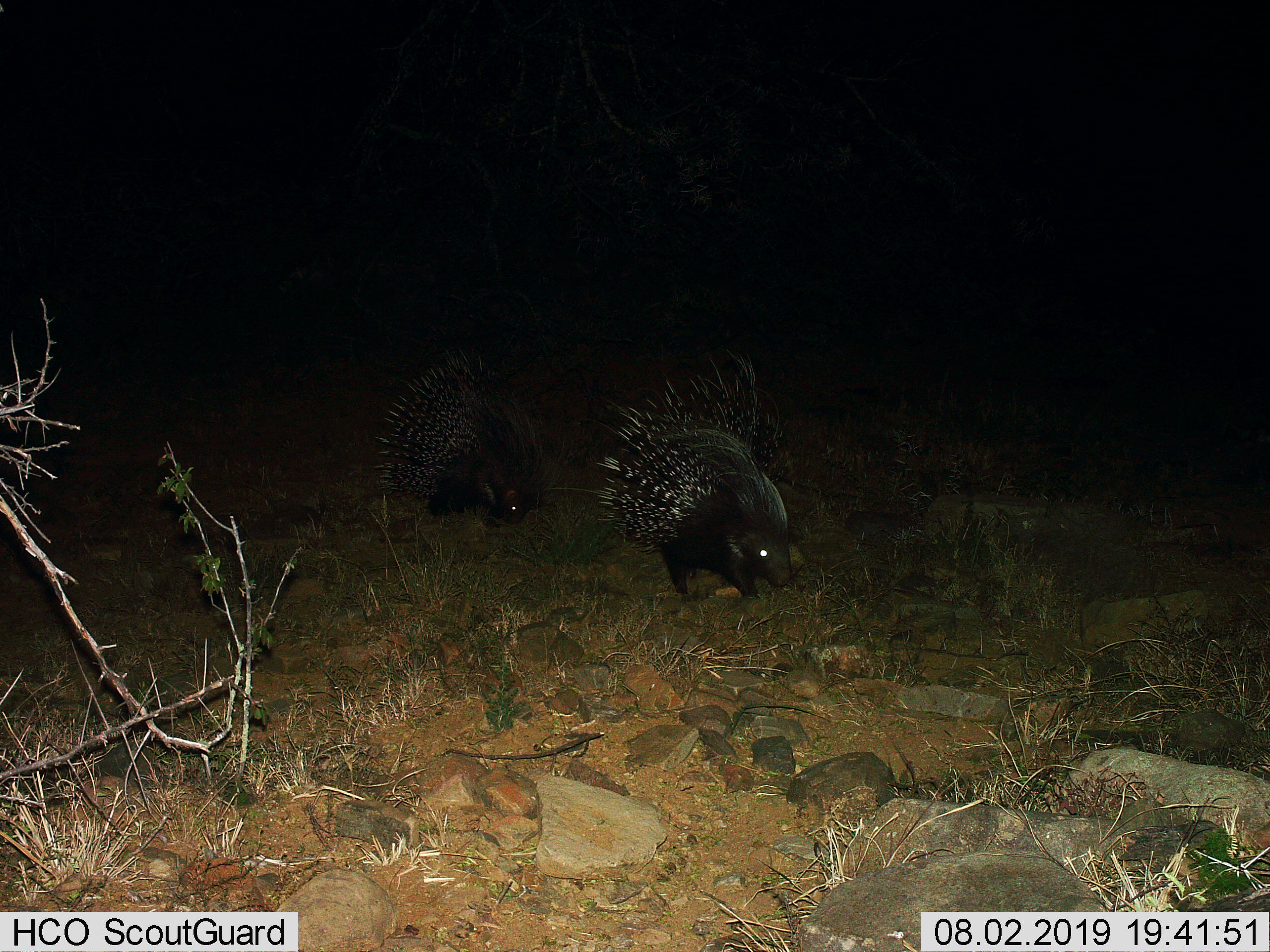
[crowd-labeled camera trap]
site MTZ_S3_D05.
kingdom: Animalia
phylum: Chordata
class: Mammalia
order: Rodentia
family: Hystricidae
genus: Hystrix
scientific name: Hystrix cristata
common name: crested porcupine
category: porcupine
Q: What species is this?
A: Porcupine (crested porcupine) (Hystrix cristata).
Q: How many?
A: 2.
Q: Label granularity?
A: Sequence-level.